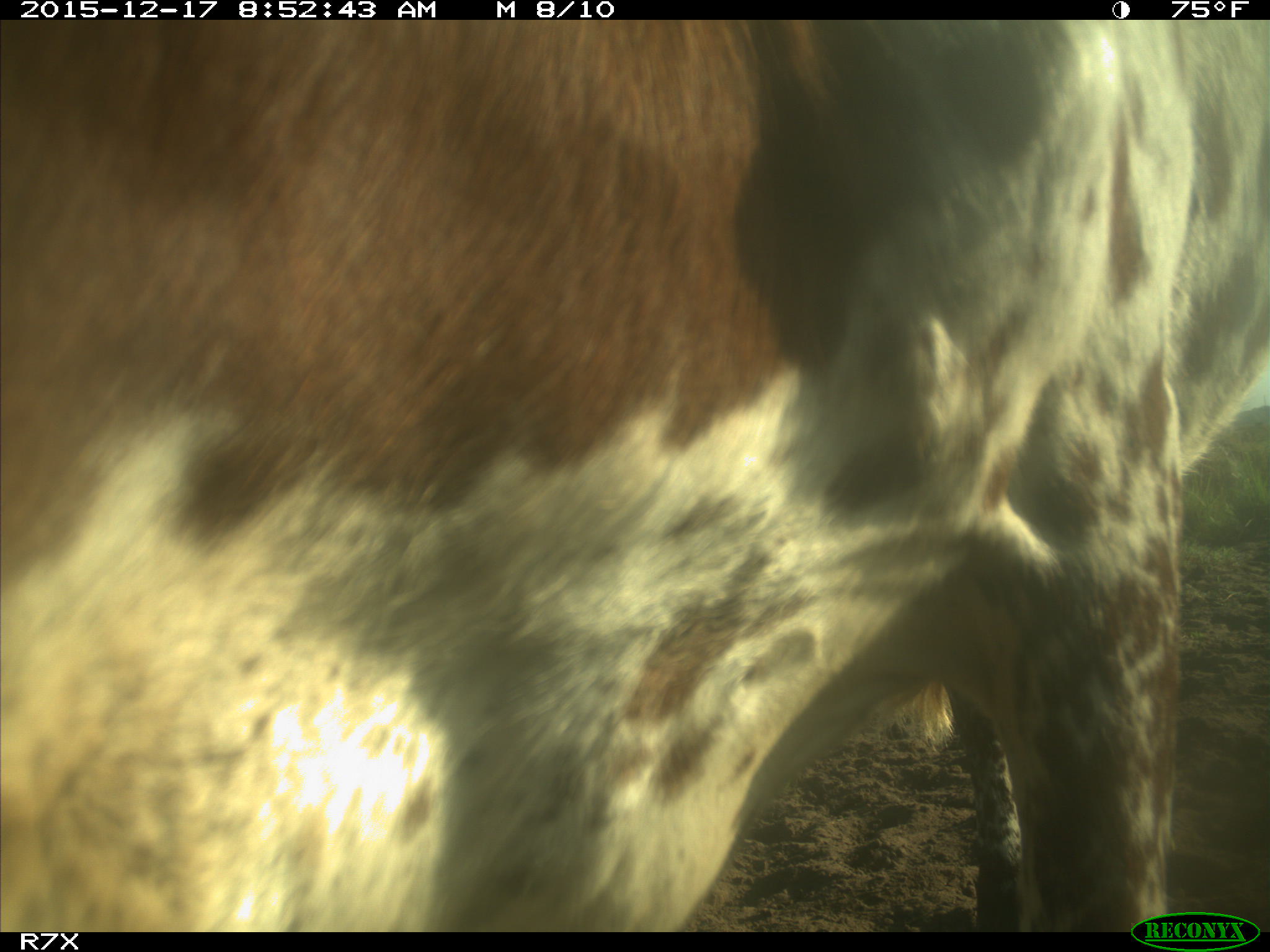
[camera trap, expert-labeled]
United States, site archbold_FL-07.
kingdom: Animalia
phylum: Chordata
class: Mammalia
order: Artiodactyla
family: Bovidae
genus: Bos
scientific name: Bos taurus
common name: domestic cow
Bos taurus (domestic cow).